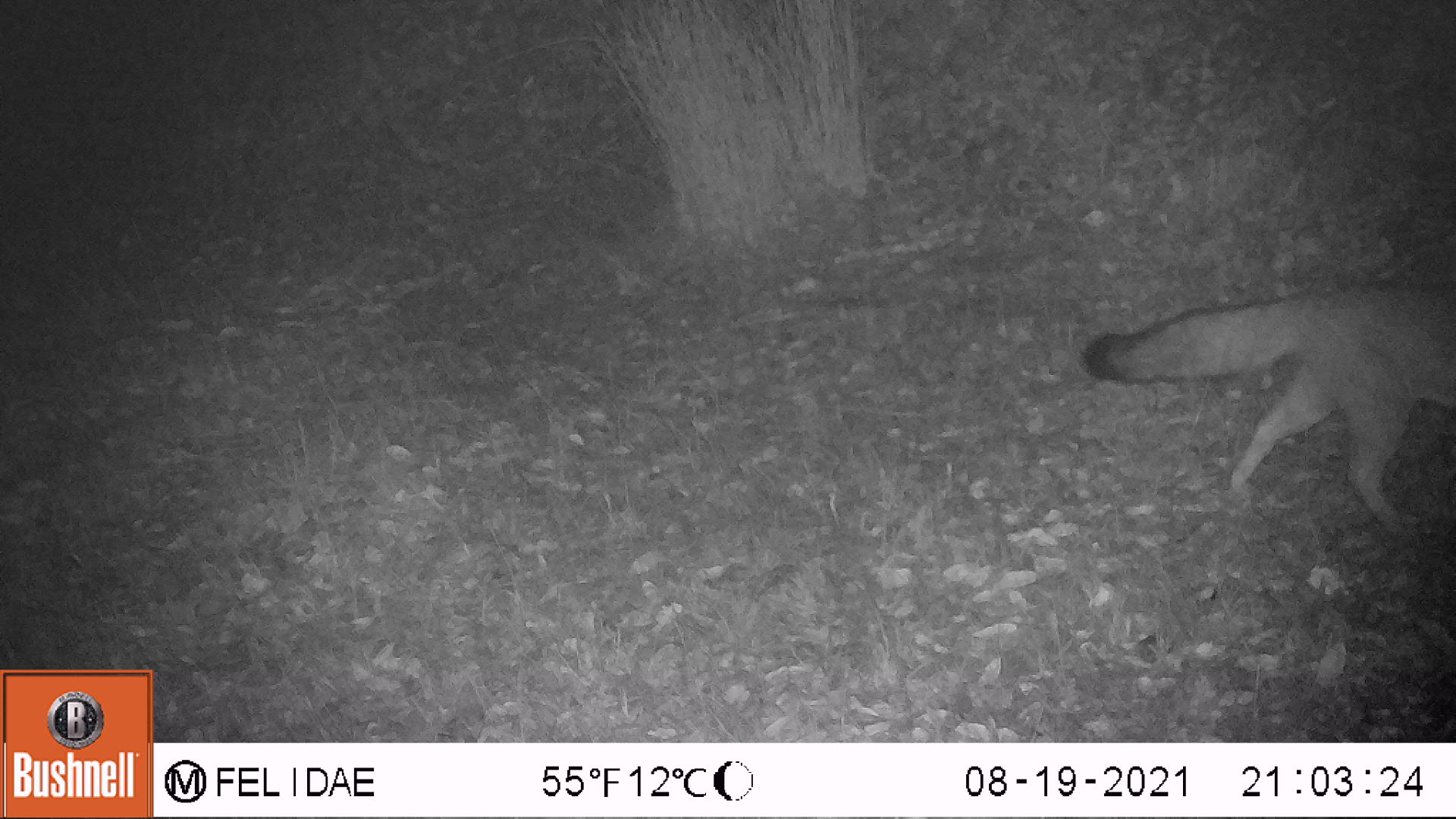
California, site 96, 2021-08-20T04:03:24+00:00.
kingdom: Animalia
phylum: Chordata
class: Mammalia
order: Carnivora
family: Canidae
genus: Urocyon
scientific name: Urocyon cinereoargenteus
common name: gray fox